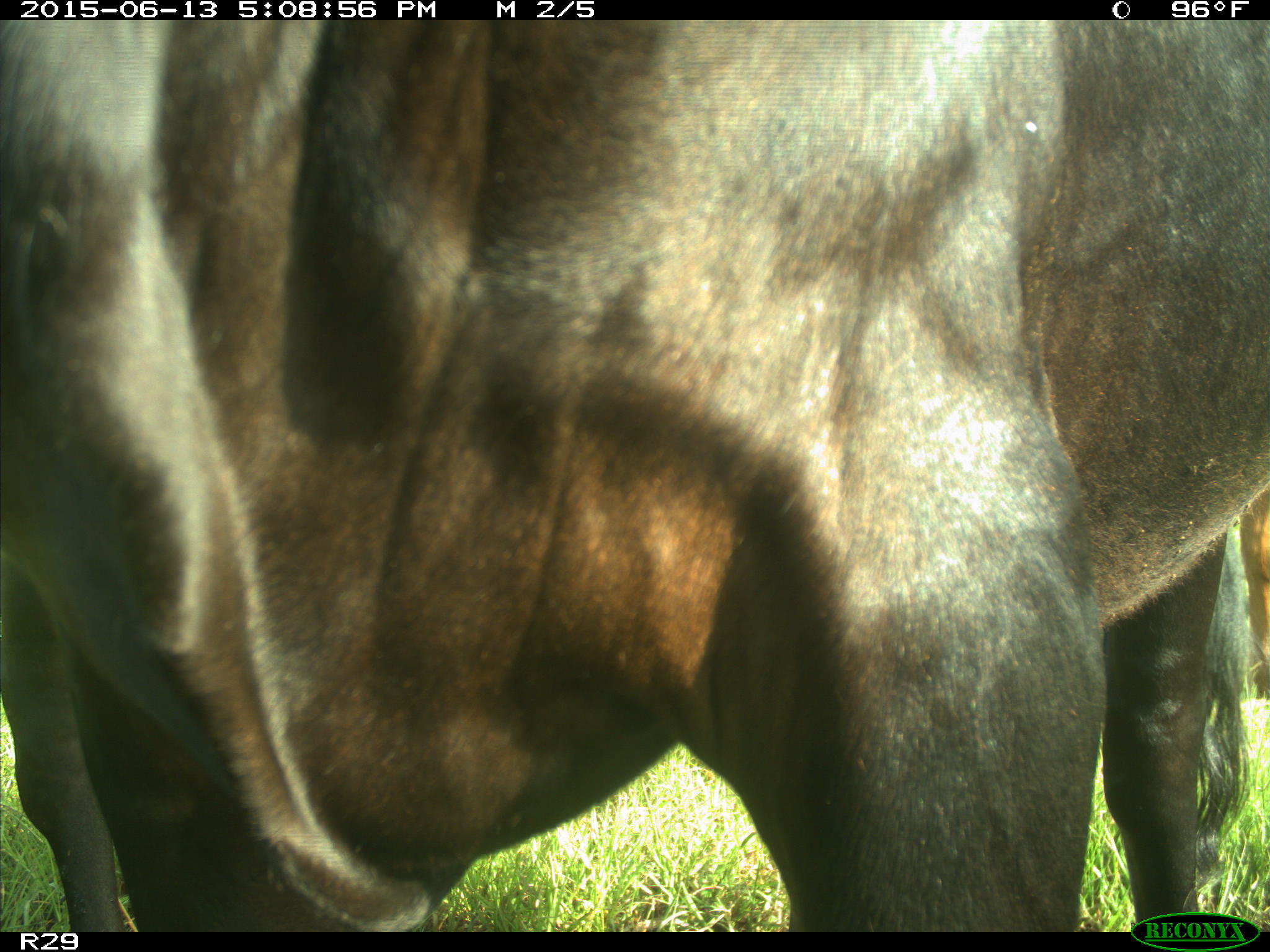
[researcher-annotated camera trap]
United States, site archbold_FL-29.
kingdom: Animalia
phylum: Chordata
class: Mammalia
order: Artiodactyla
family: Bovidae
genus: Bos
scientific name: Bos taurus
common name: domestic cow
Bos taurus (domestic cow).